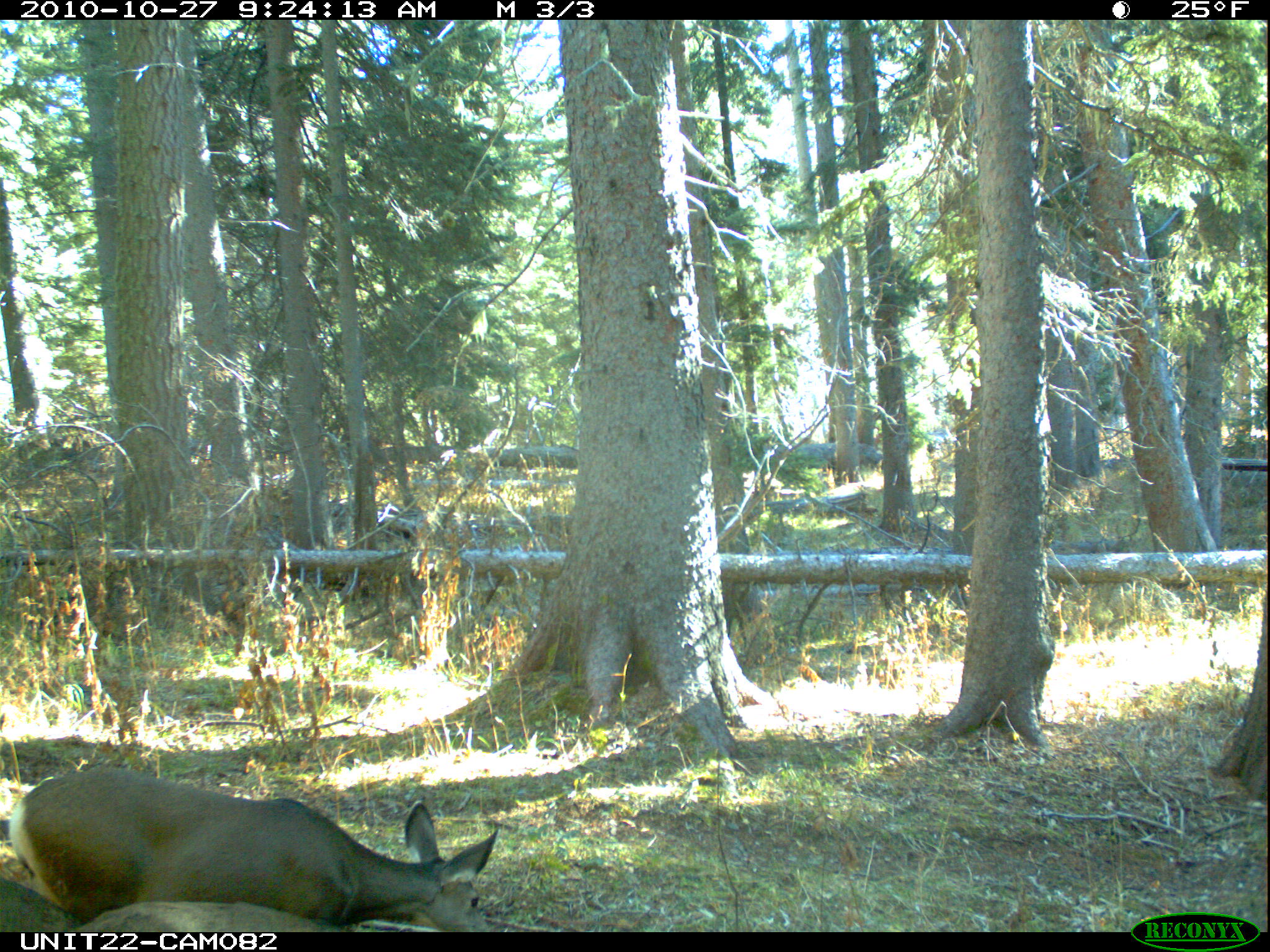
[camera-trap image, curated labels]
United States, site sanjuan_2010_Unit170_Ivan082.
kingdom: Animalia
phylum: Chordata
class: Mammalia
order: Artiodactyla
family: Cervidae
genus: Odocoileus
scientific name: Odocoileus hemionus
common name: mule deer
Odocoileus hemionus (mule deer).